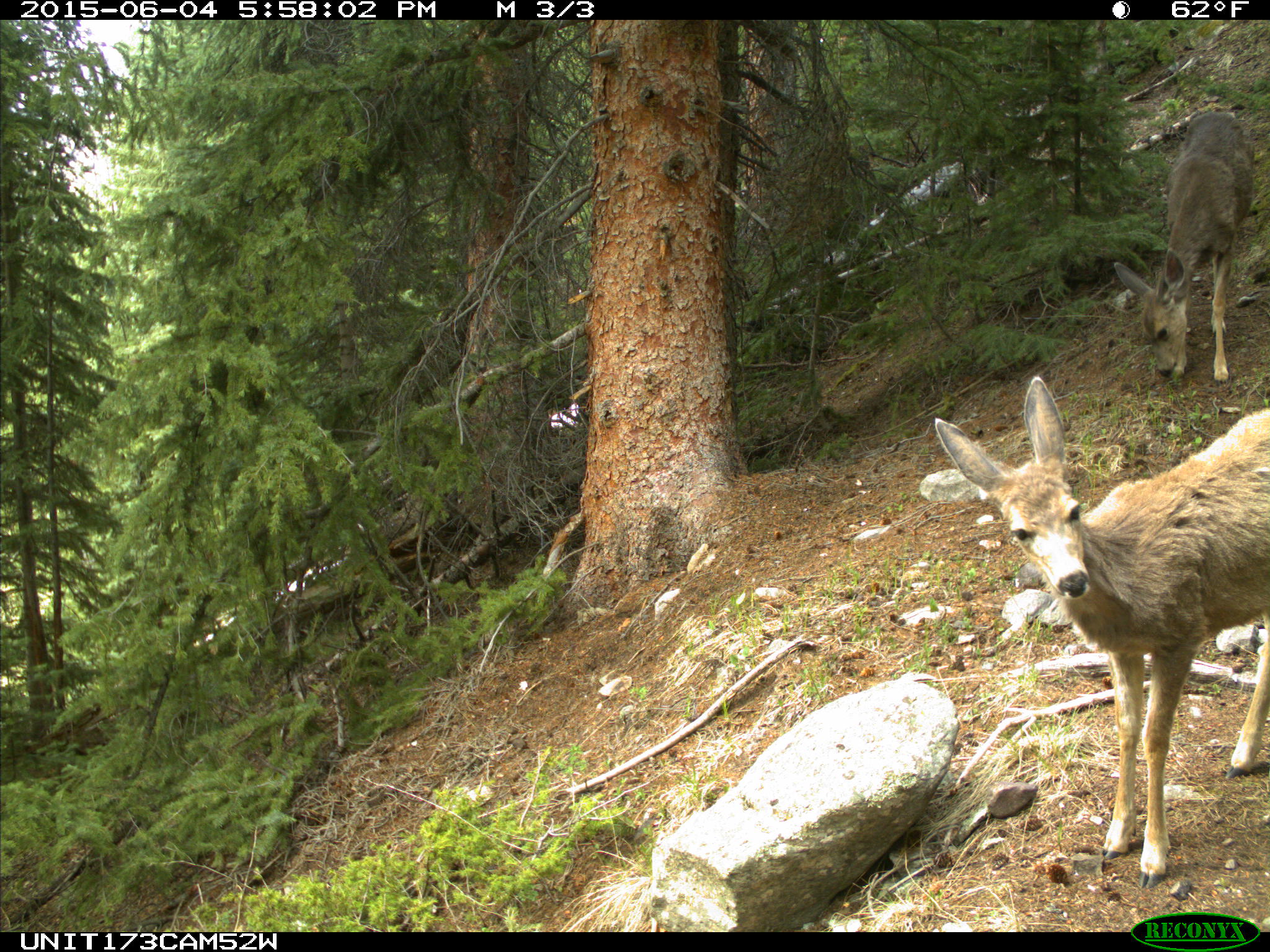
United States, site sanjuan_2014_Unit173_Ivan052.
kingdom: Animalia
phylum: Chordata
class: Mammalia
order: Artiodactyla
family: Cervidae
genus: Odocoileus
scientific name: Odocoileus hemionus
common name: mule deer